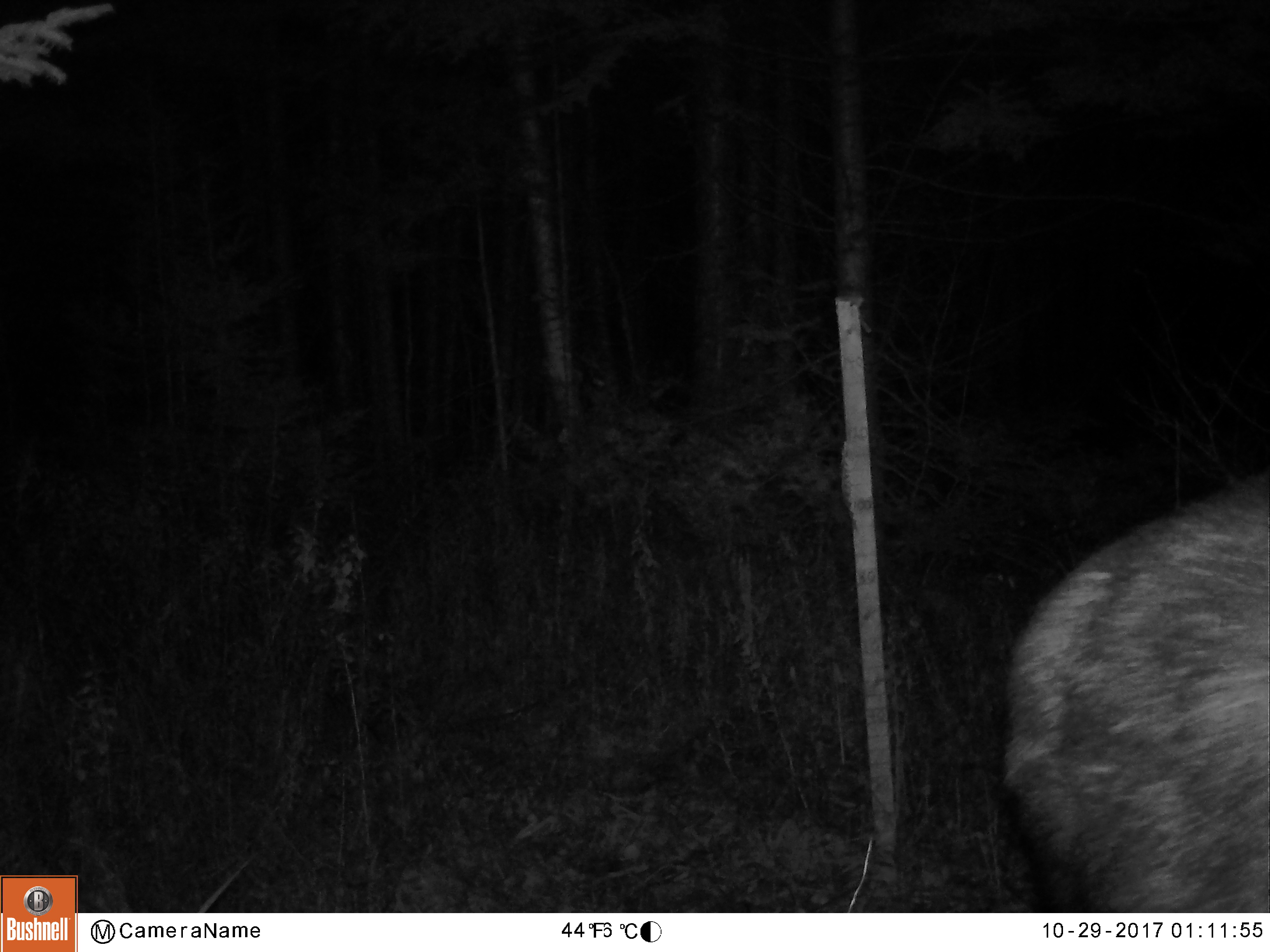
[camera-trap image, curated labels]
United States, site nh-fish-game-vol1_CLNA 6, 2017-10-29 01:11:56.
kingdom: Animalia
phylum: Chordata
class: Mammalia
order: Artiodactyla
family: Cervidae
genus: Alces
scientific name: Alces alces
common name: moose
Moose (Alces alces).